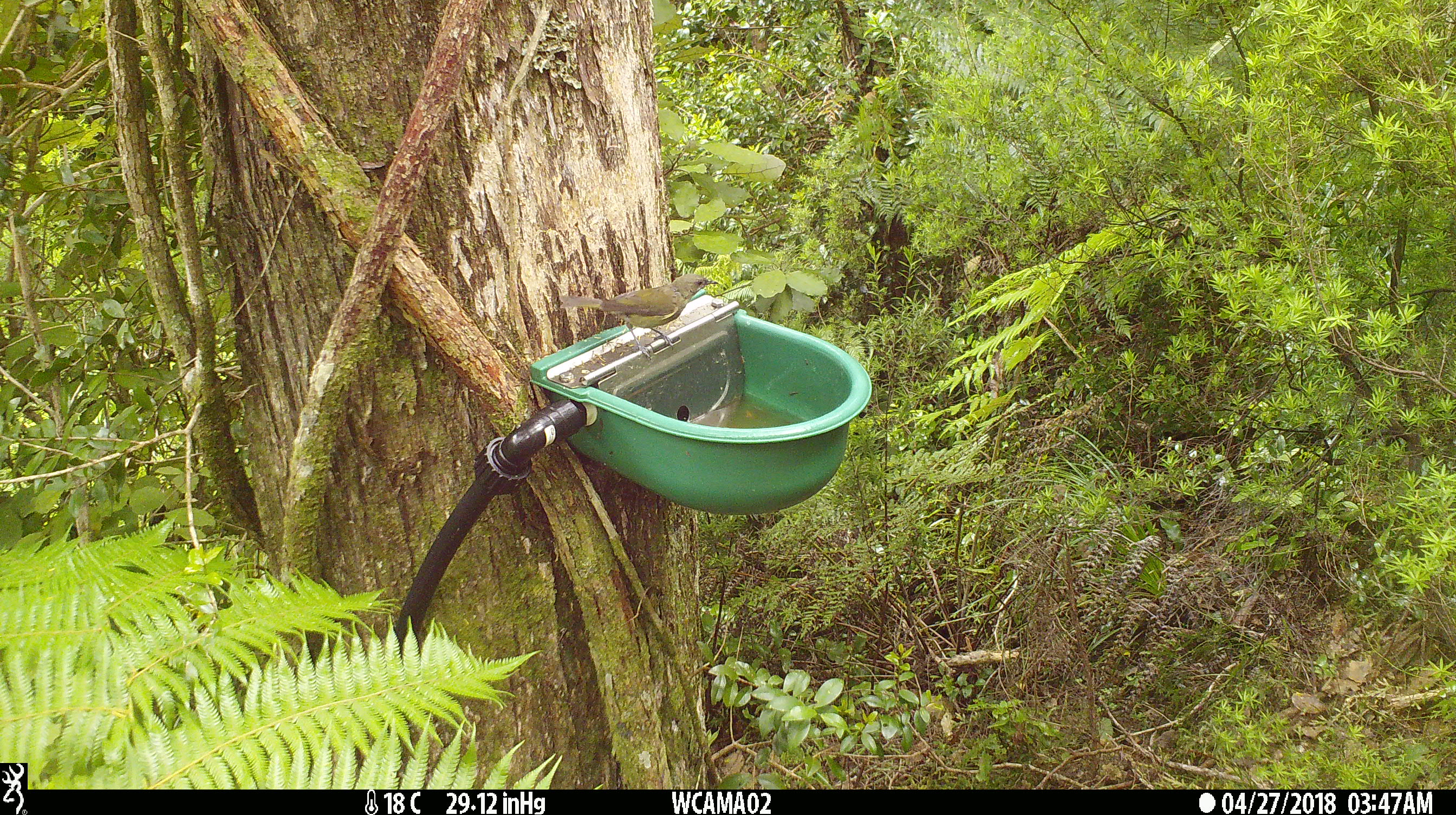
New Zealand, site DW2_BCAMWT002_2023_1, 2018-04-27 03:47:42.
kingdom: Animalia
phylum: Chordata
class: Aves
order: Passeriformes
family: Meliphagidae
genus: Anthornis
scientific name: Anthornis melanura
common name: new zealand bellbird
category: bellbird